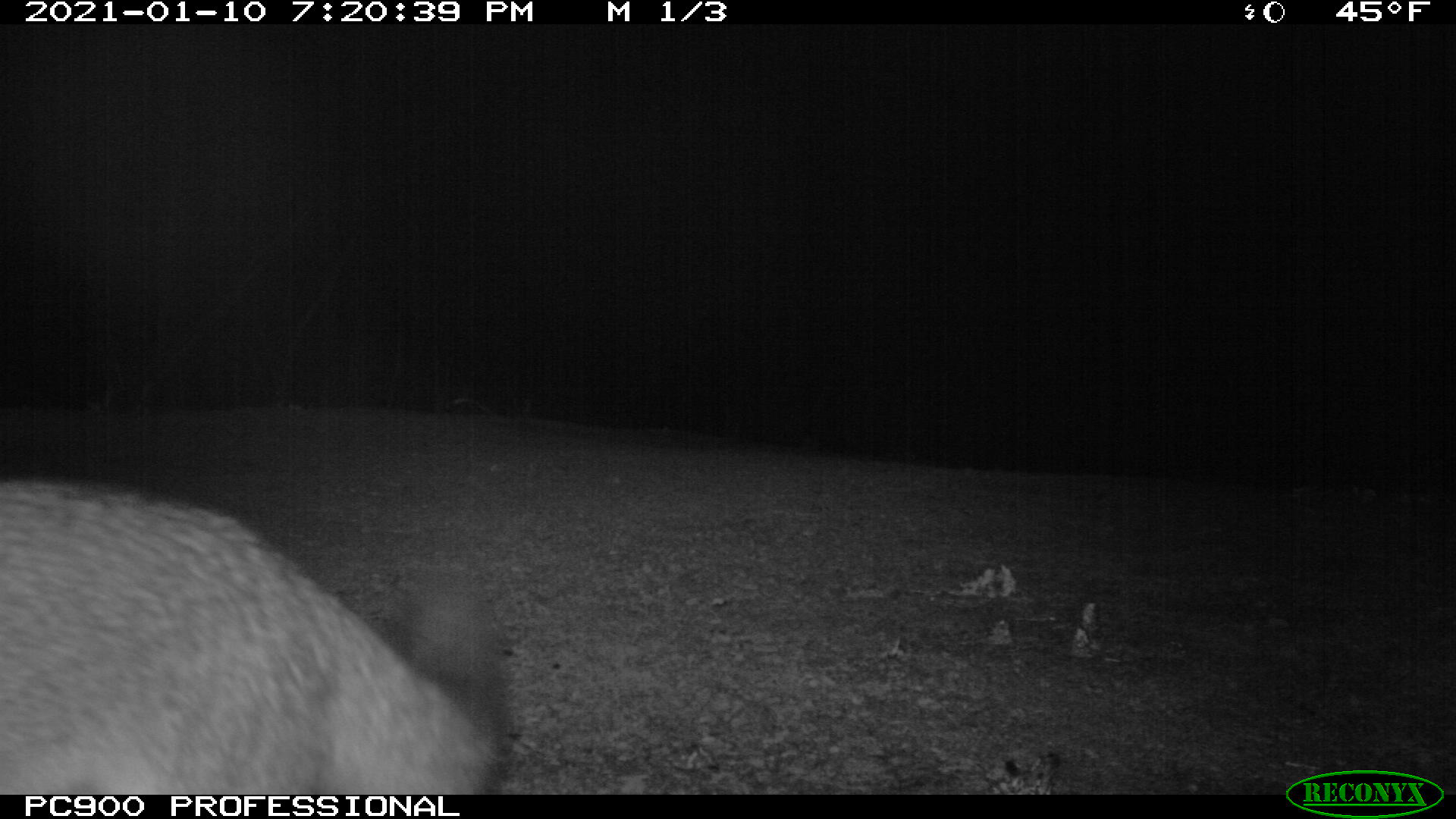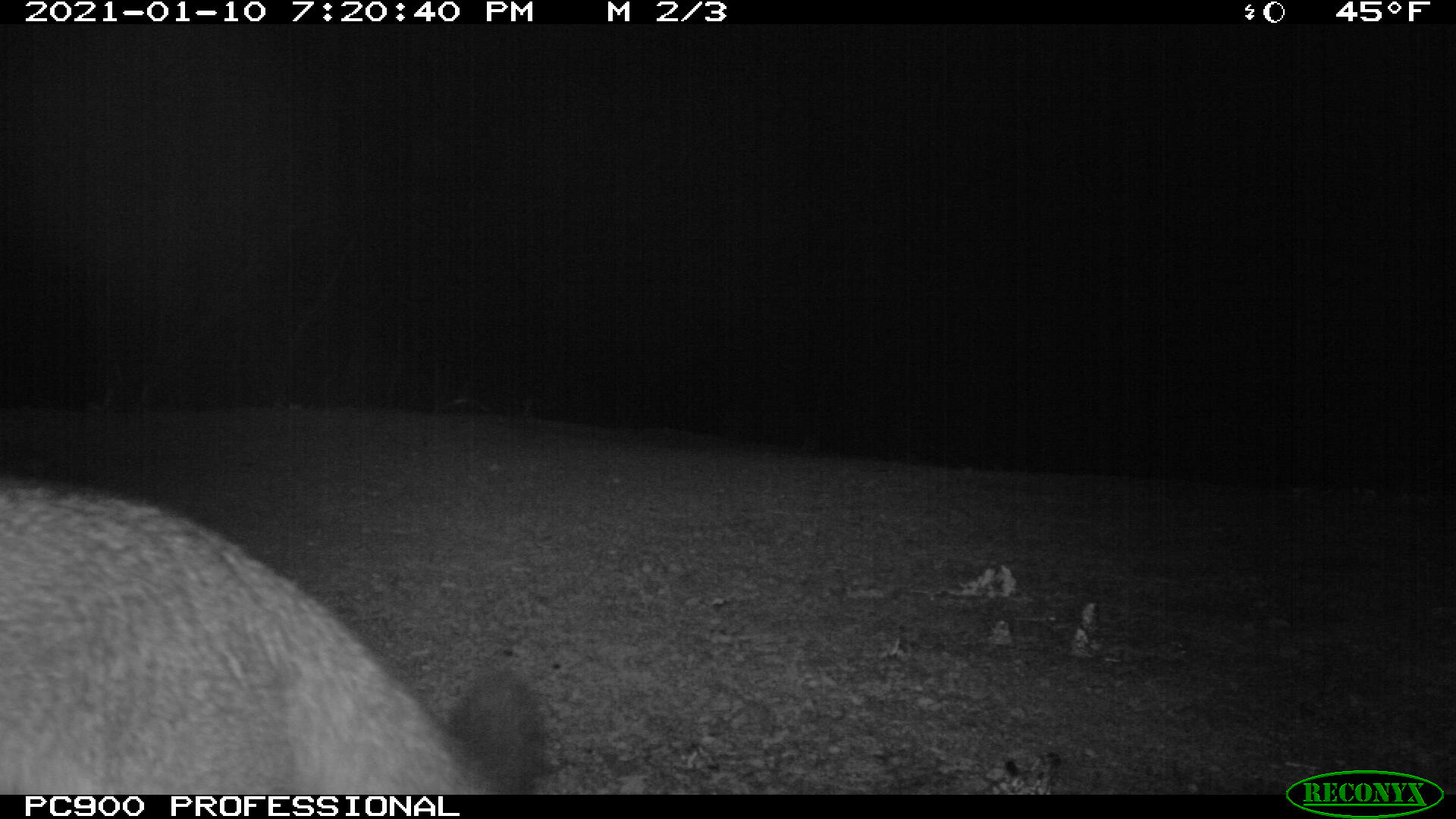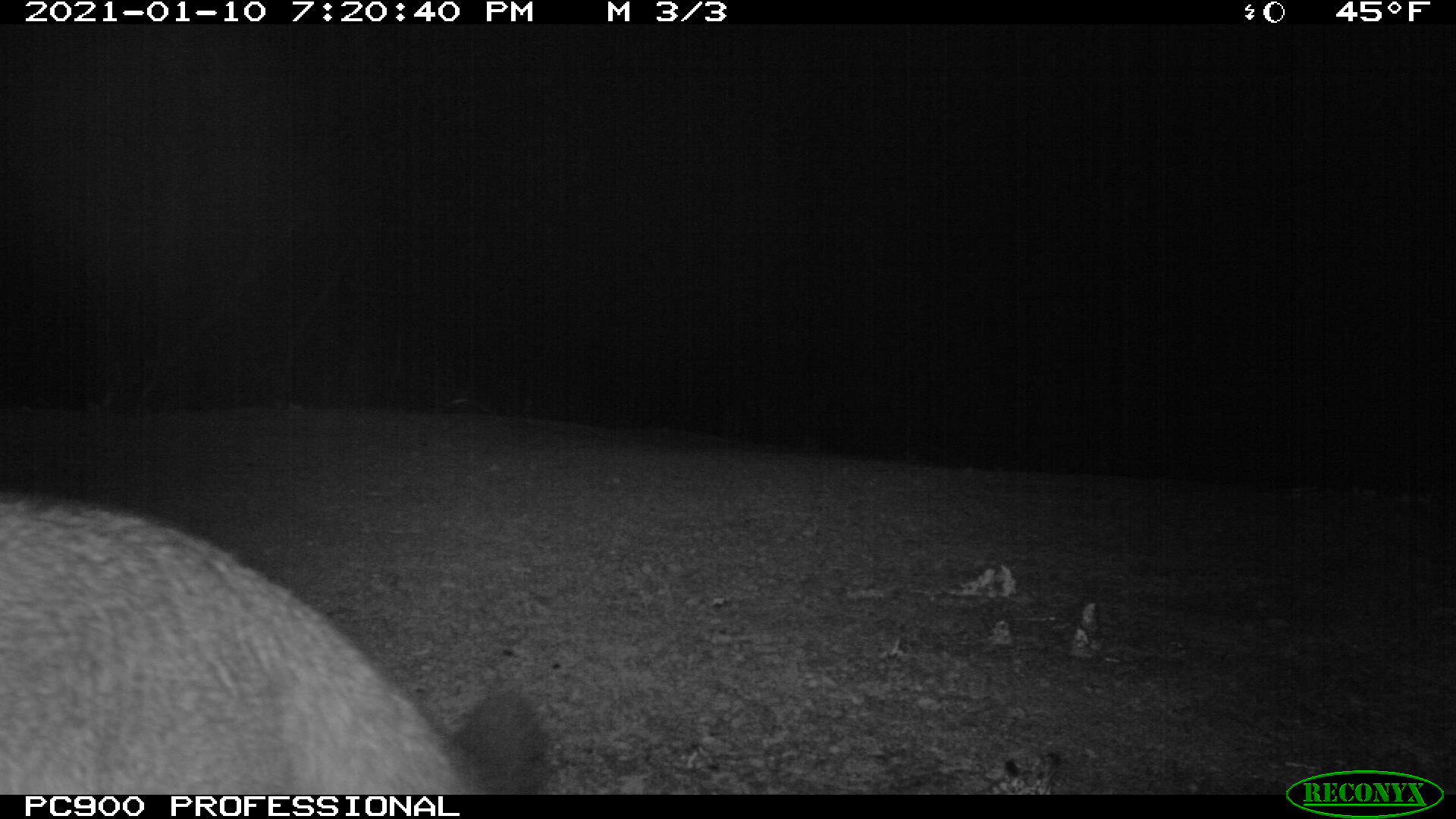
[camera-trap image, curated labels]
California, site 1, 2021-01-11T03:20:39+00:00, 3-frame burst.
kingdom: Animalia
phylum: Chordata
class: Mammalia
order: Carnivora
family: Canidae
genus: Urocyon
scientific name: Urocyon cinereoargenteus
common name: gray fox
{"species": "gray fox (Urocyon cinereoargenteus)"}